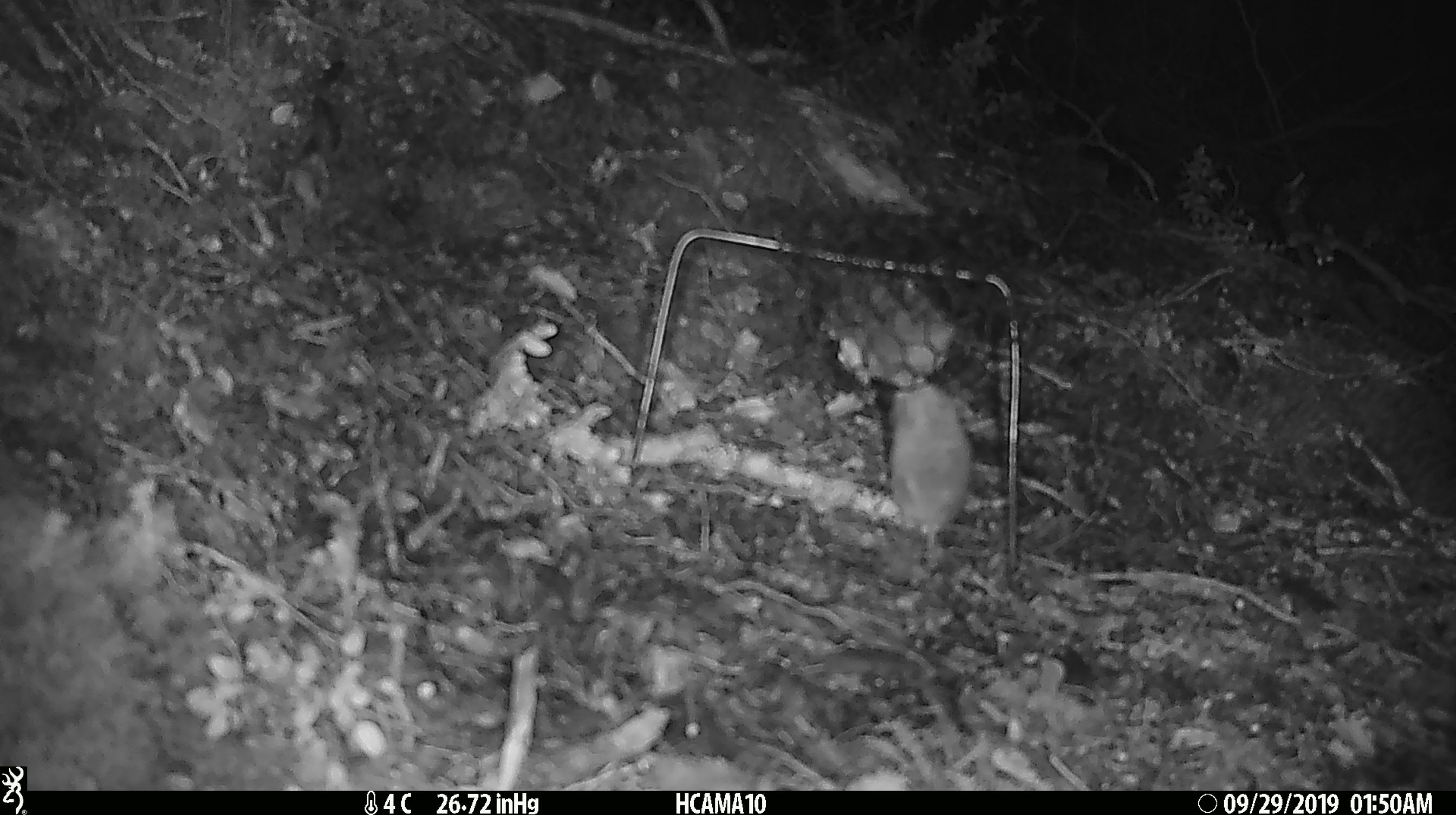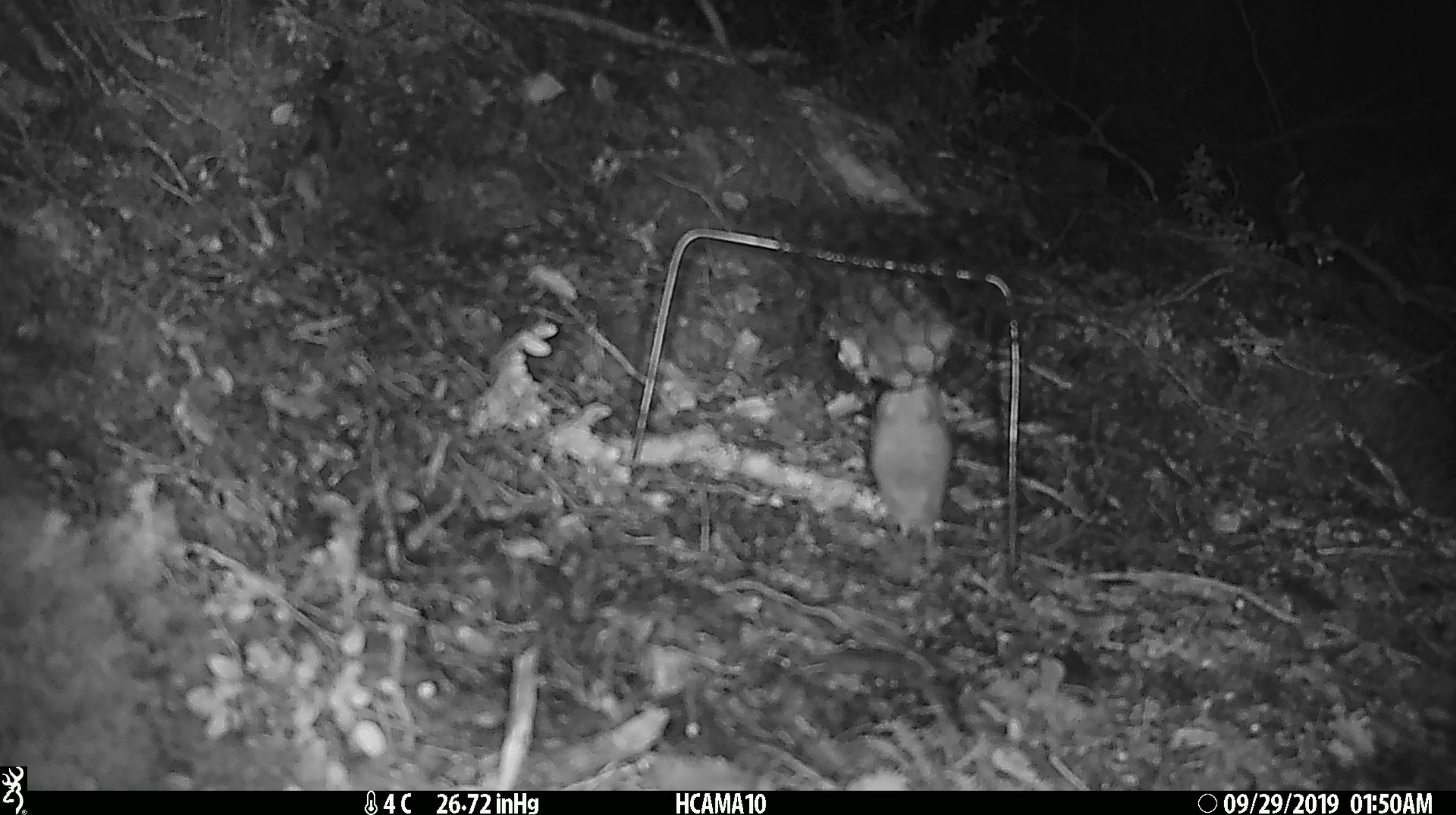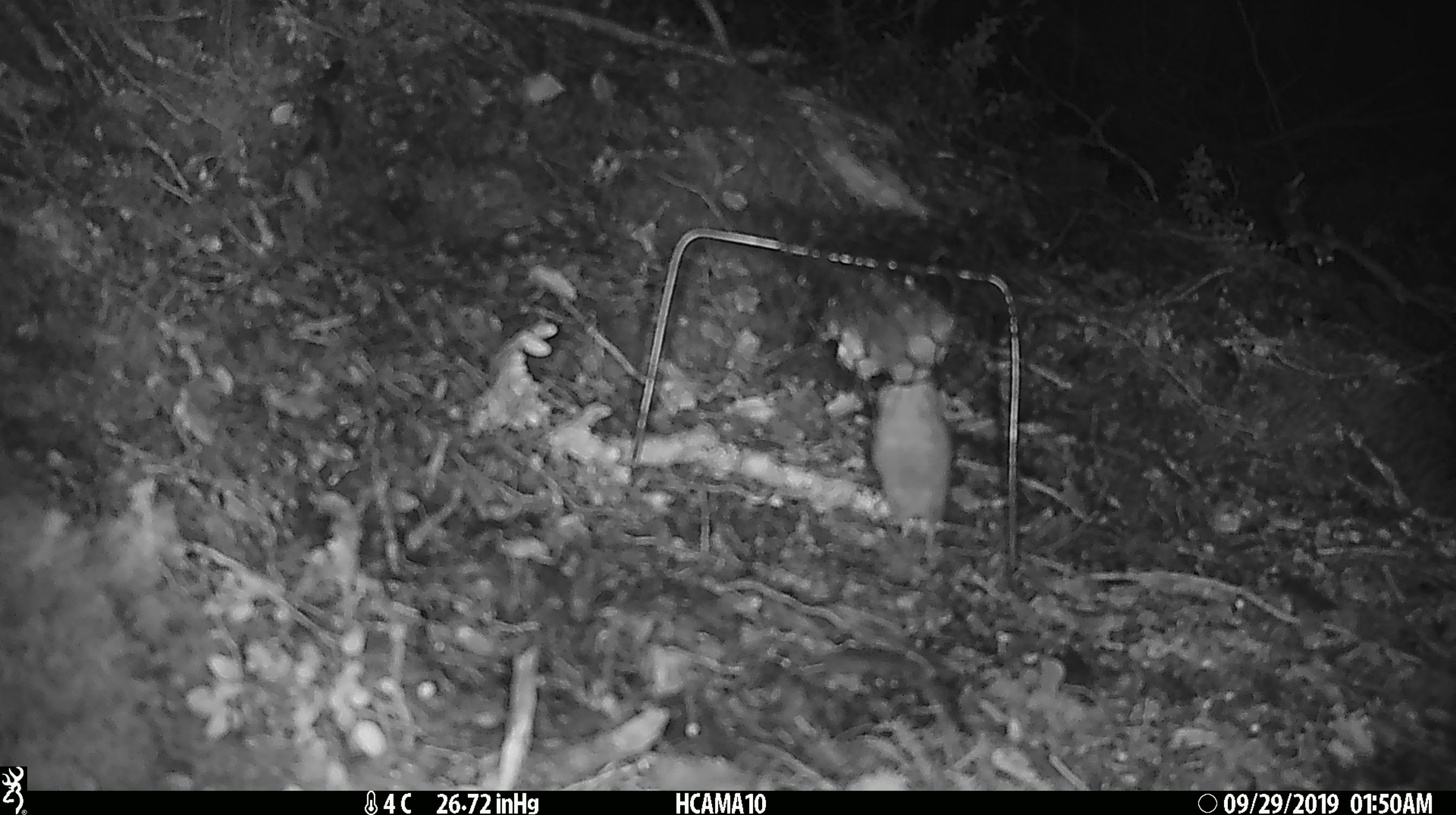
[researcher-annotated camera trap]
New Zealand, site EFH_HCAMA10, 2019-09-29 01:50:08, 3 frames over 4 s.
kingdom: Animalia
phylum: Chordata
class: Mammalia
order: Rodentia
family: Muridae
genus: Mus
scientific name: Mus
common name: mouse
Mouse (Mus).